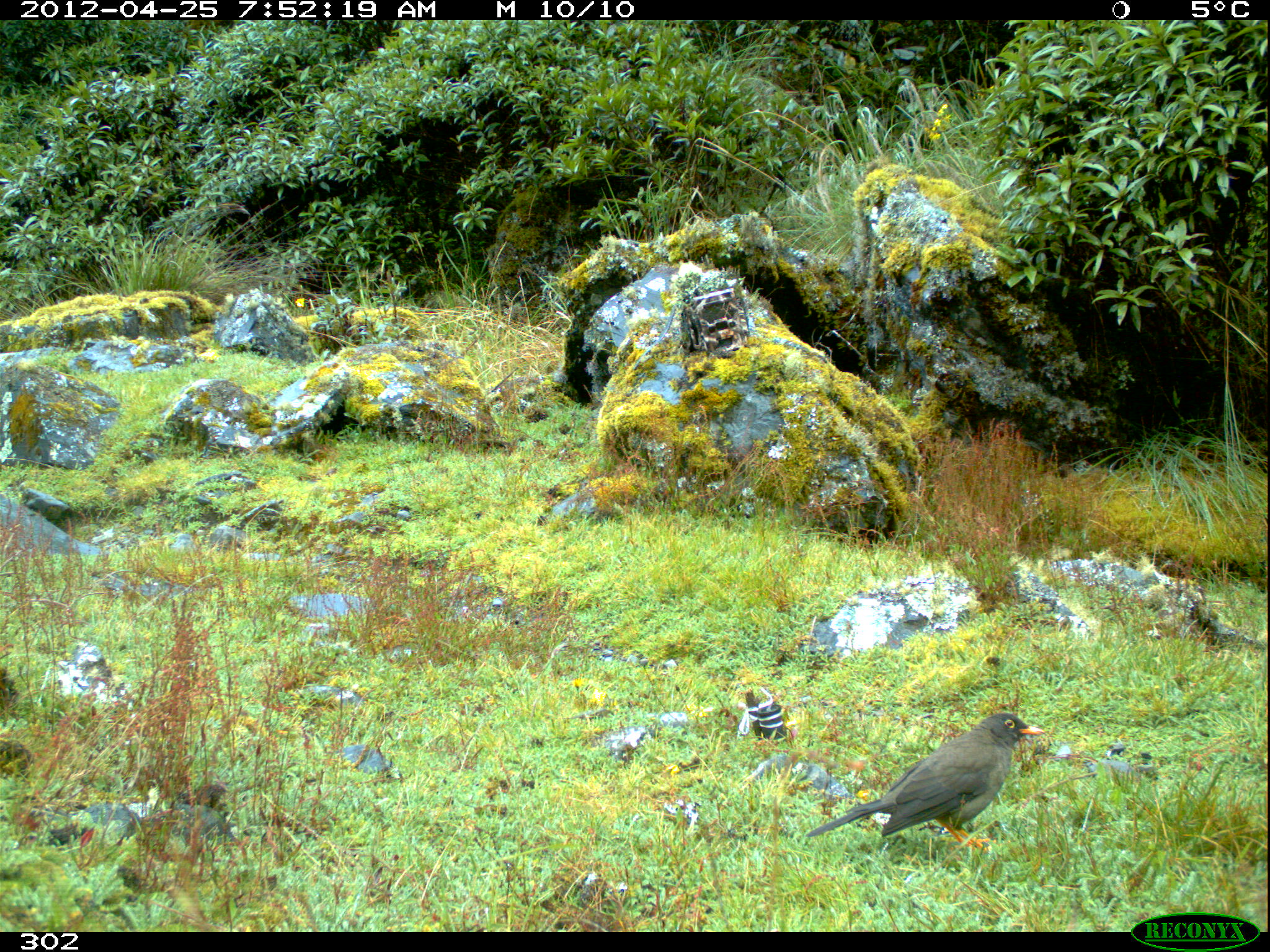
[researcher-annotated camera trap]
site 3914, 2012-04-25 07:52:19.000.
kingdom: Animalia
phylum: Chordata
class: Aves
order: Passeriformes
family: Turdidae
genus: Turdus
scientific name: Turdus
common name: true thrushes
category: turdus sp